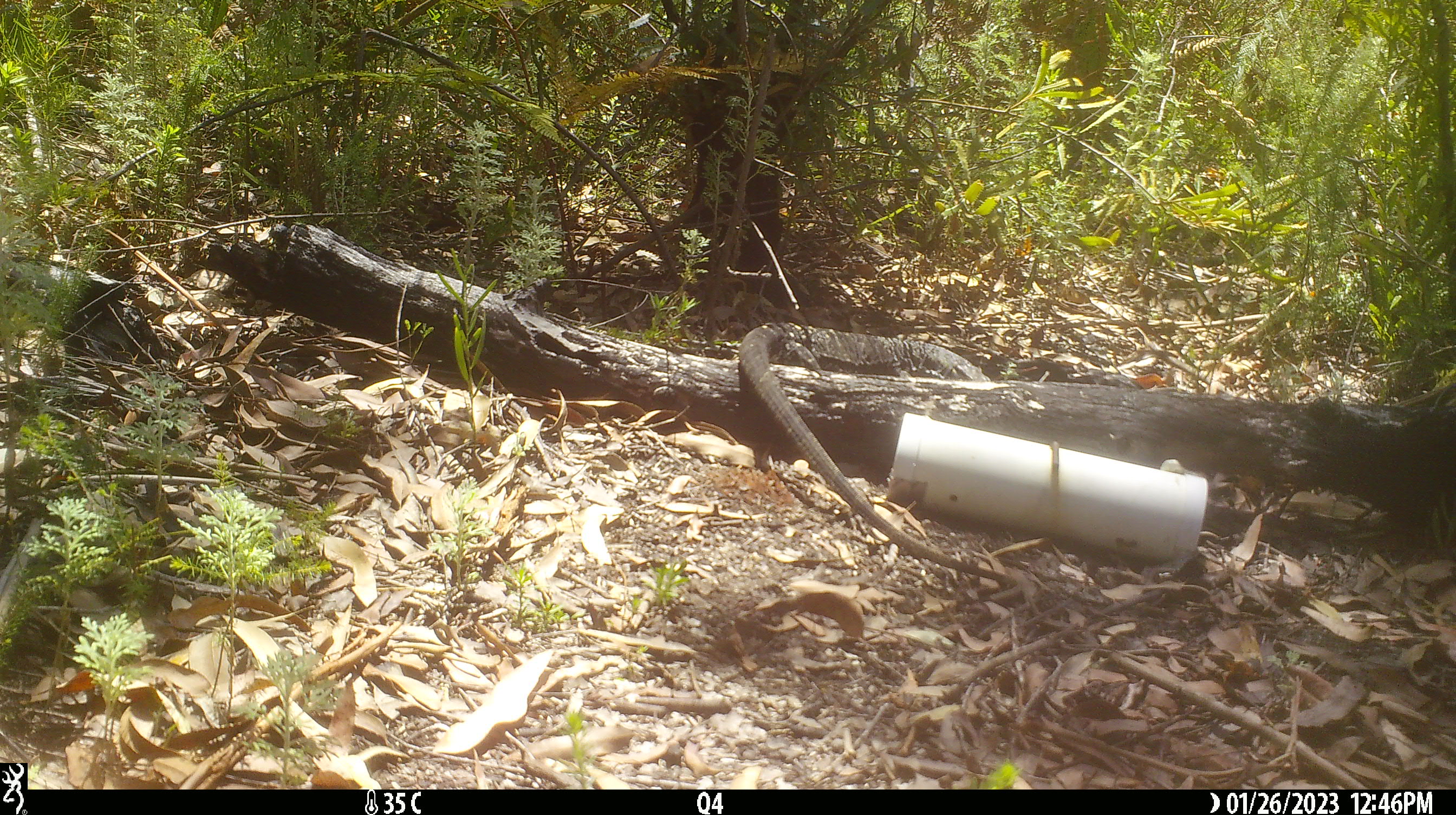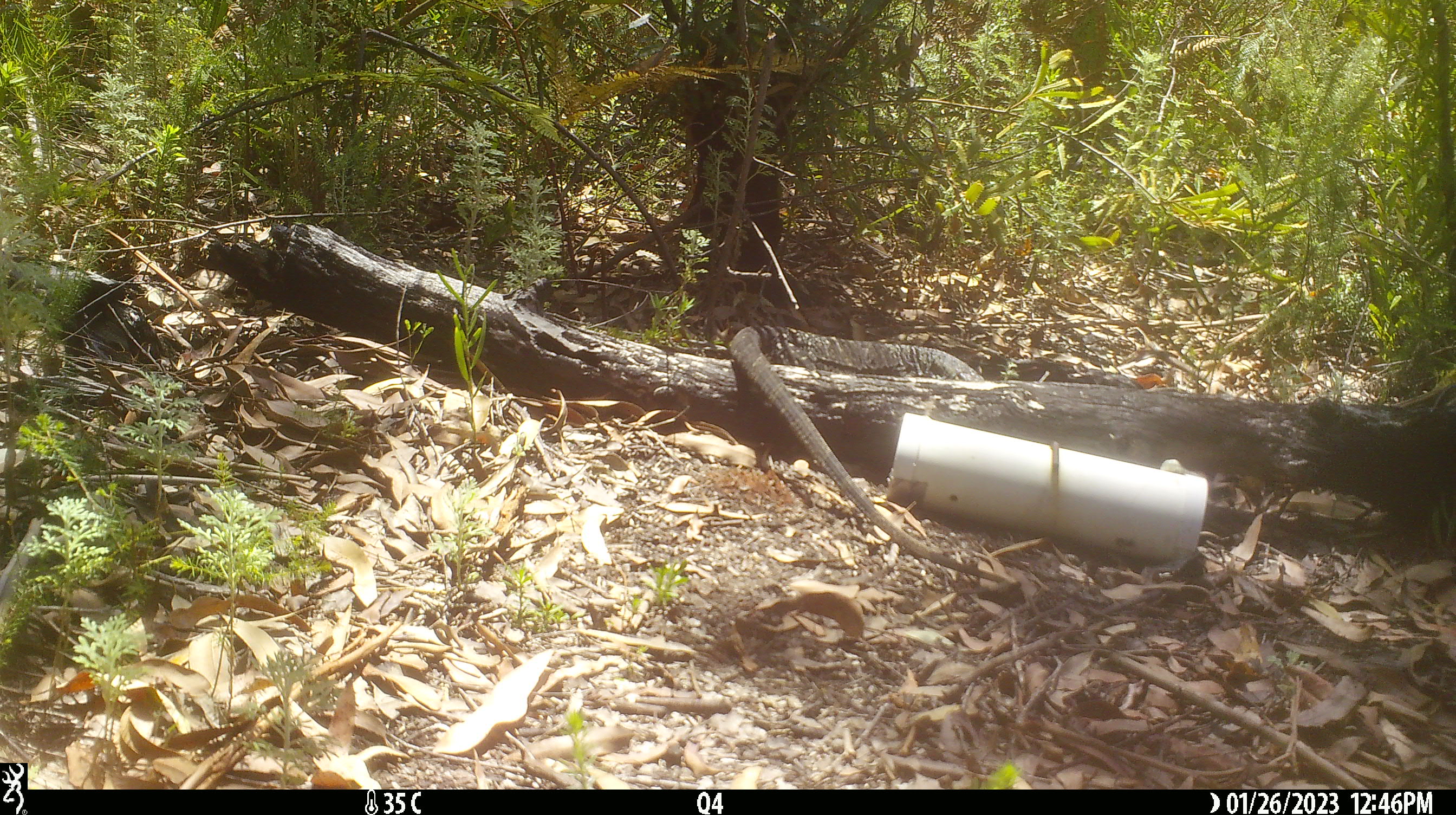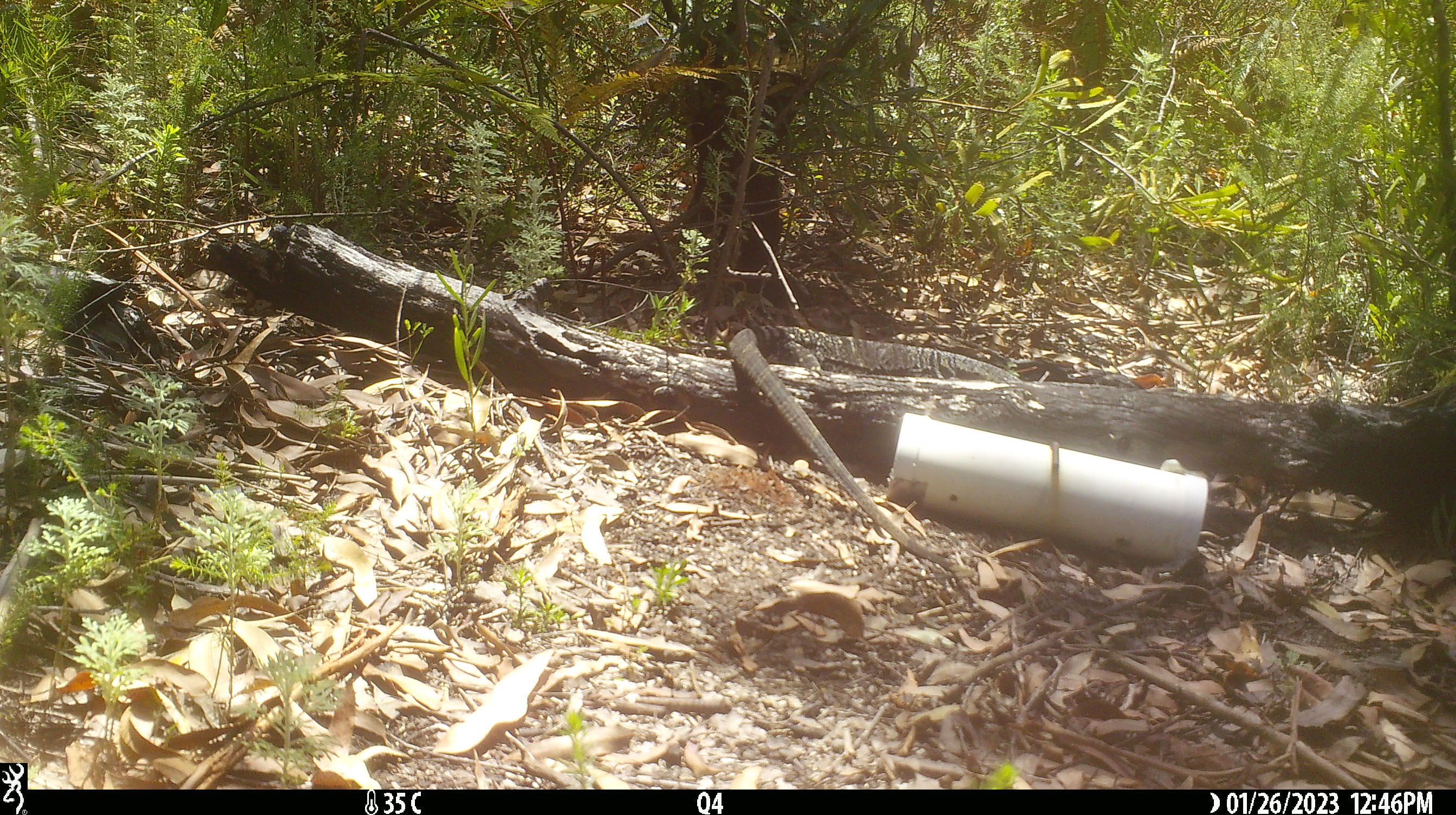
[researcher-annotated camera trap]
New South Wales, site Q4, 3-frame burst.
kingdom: Animalia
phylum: Chordata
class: Reptilia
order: Squamata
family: Varanidae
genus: Varanus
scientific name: Varanus varius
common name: lace monitor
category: goanna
Goanna (lace monitor) (Varanus varius).